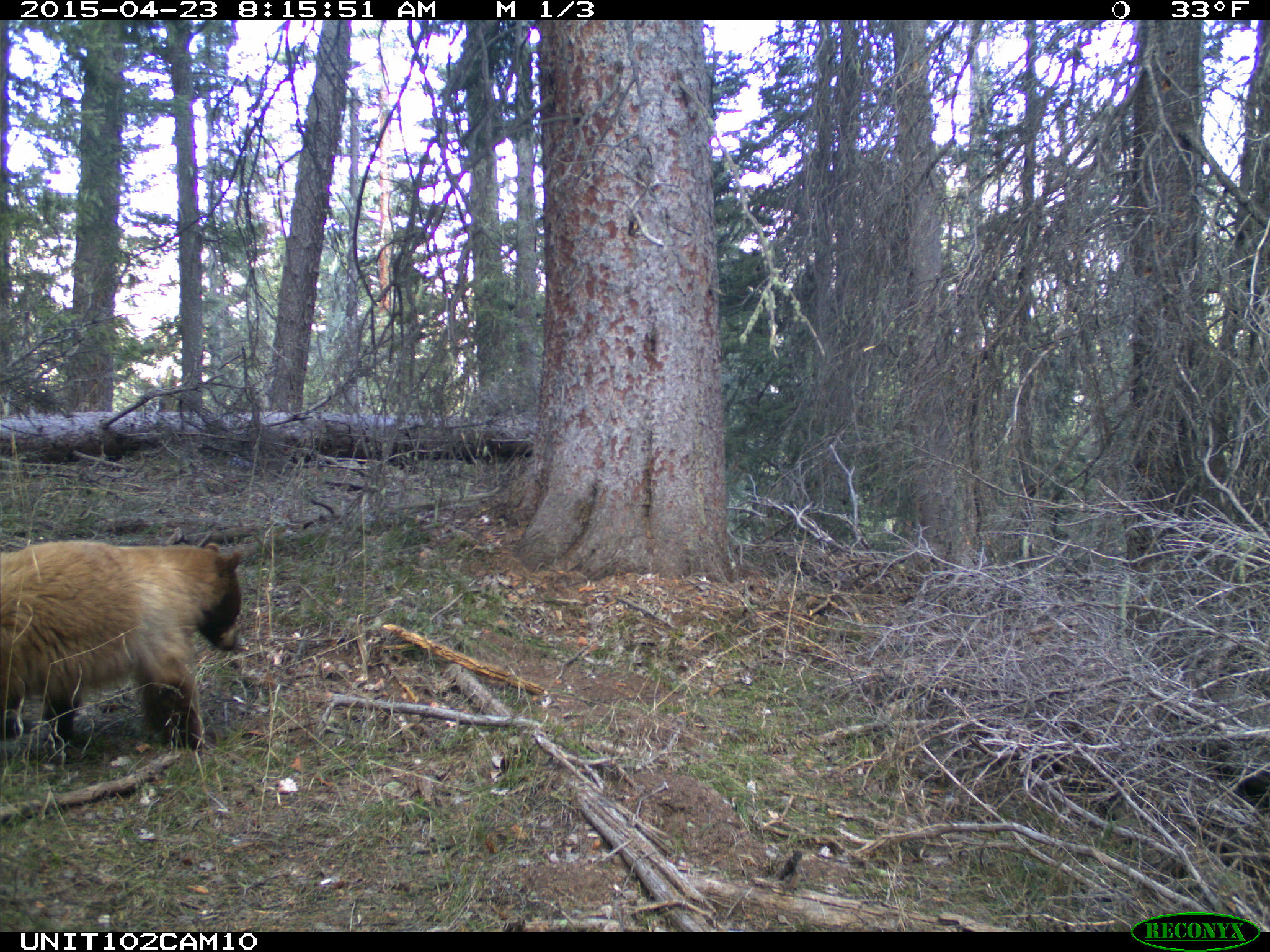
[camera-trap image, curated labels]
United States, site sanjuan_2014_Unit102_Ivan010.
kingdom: Animalia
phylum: Chordata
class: Mammalia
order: Carnivora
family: Ursidae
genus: Ursus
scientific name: Ursus americanus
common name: american black bear